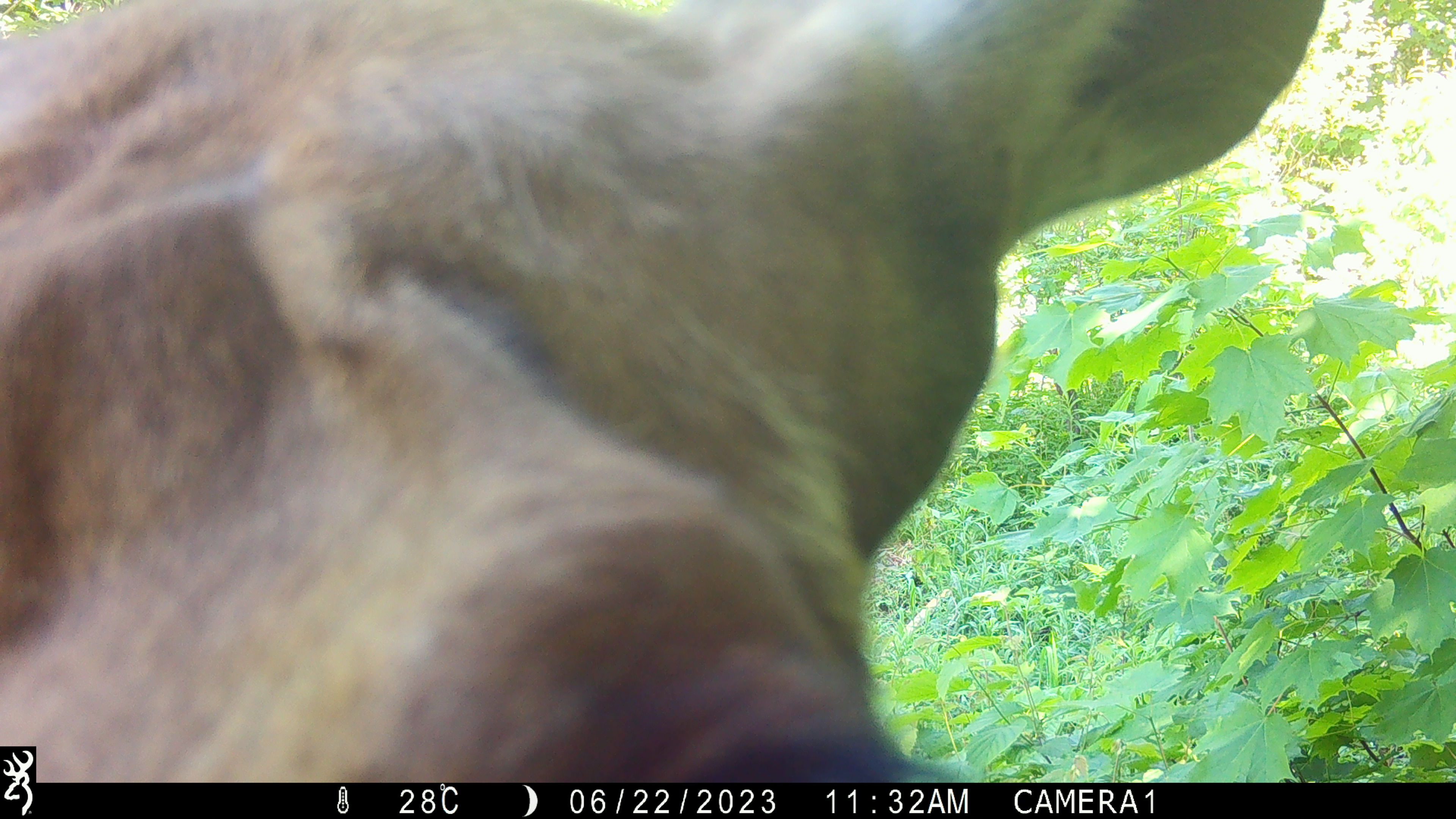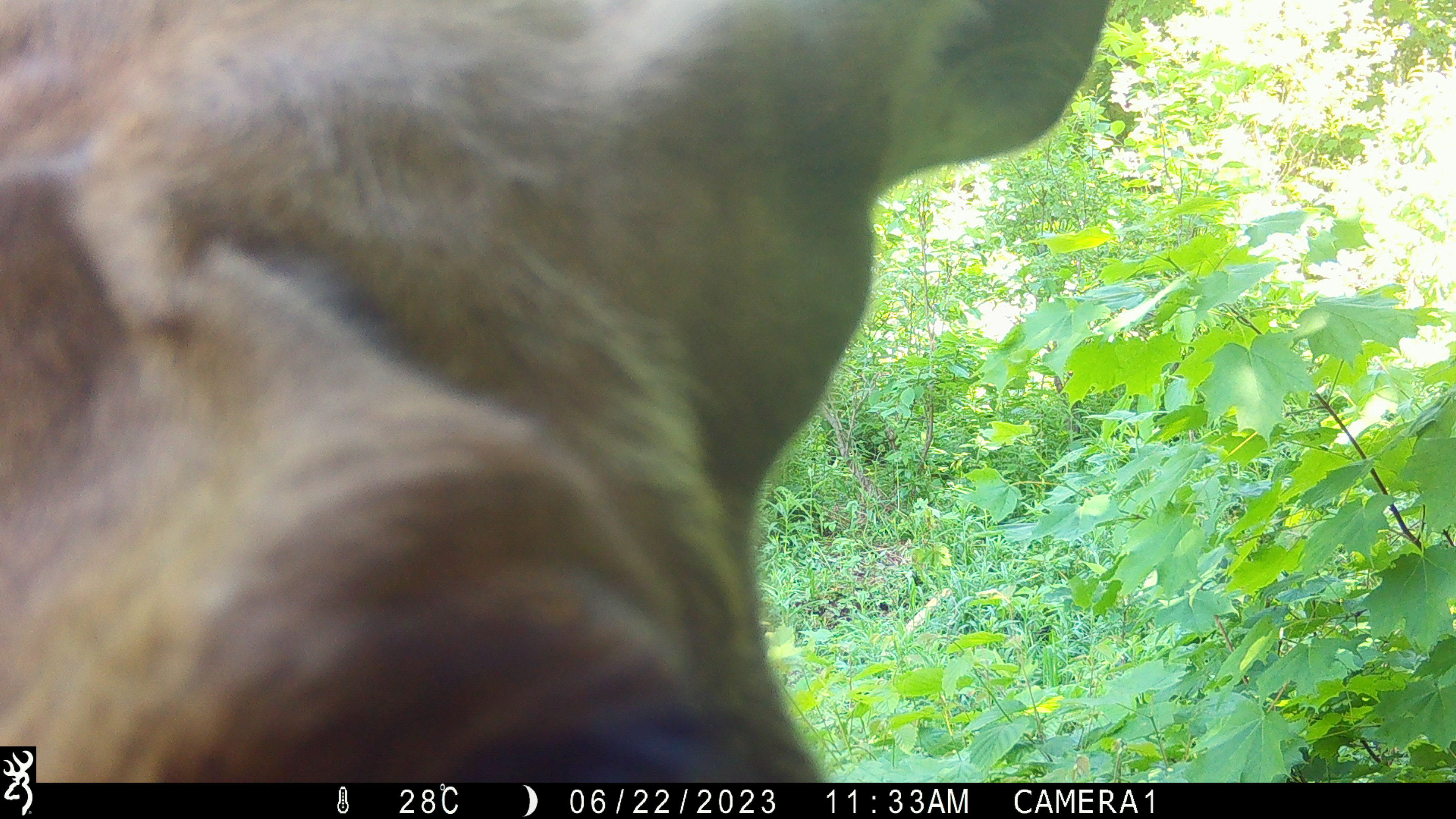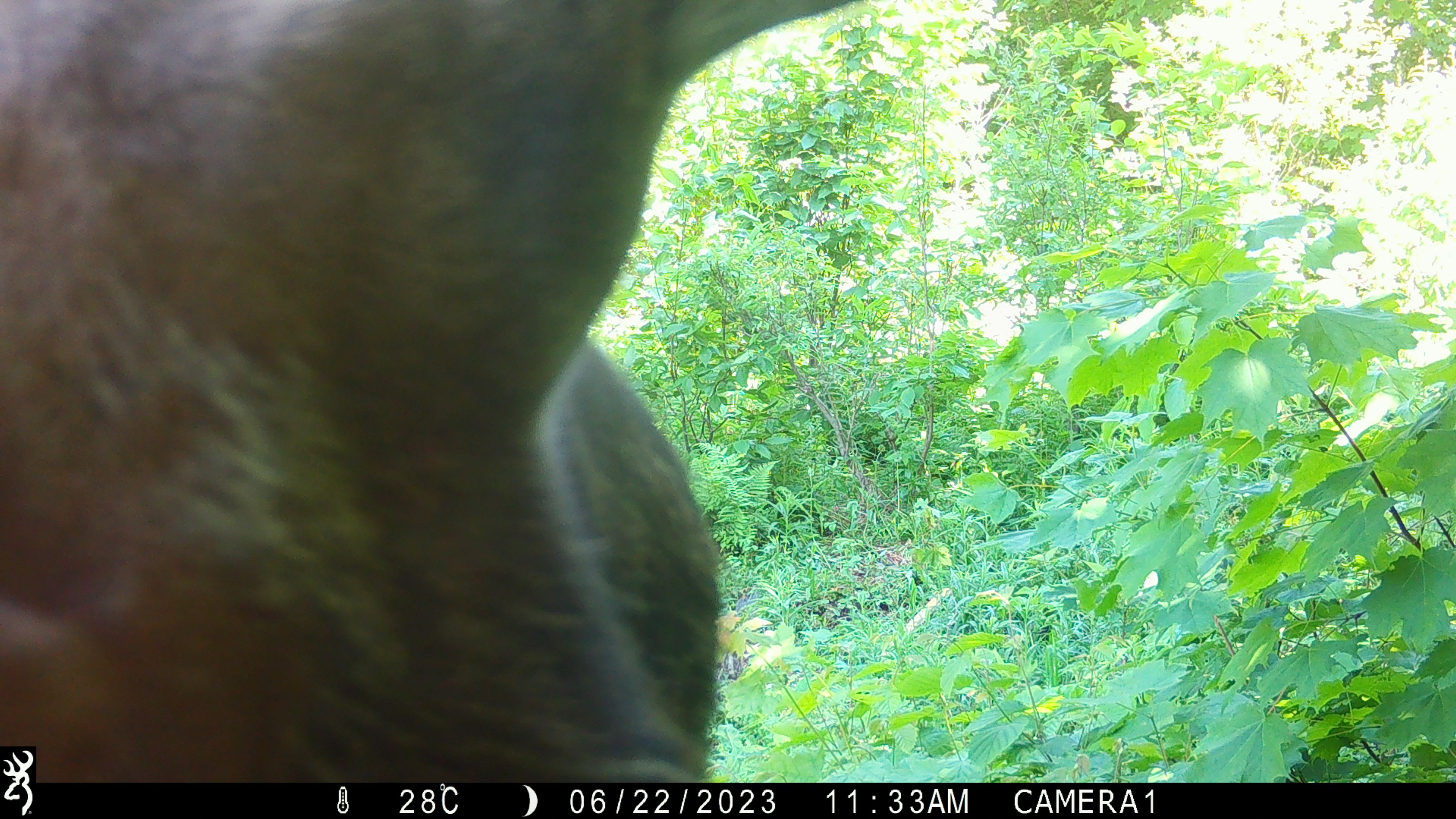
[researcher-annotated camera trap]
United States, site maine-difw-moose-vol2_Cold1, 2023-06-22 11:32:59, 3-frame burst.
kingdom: Animalia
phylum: Chordata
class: Mammalia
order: Artiodactyla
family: Cervidae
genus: Alces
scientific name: Alces alces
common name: moose